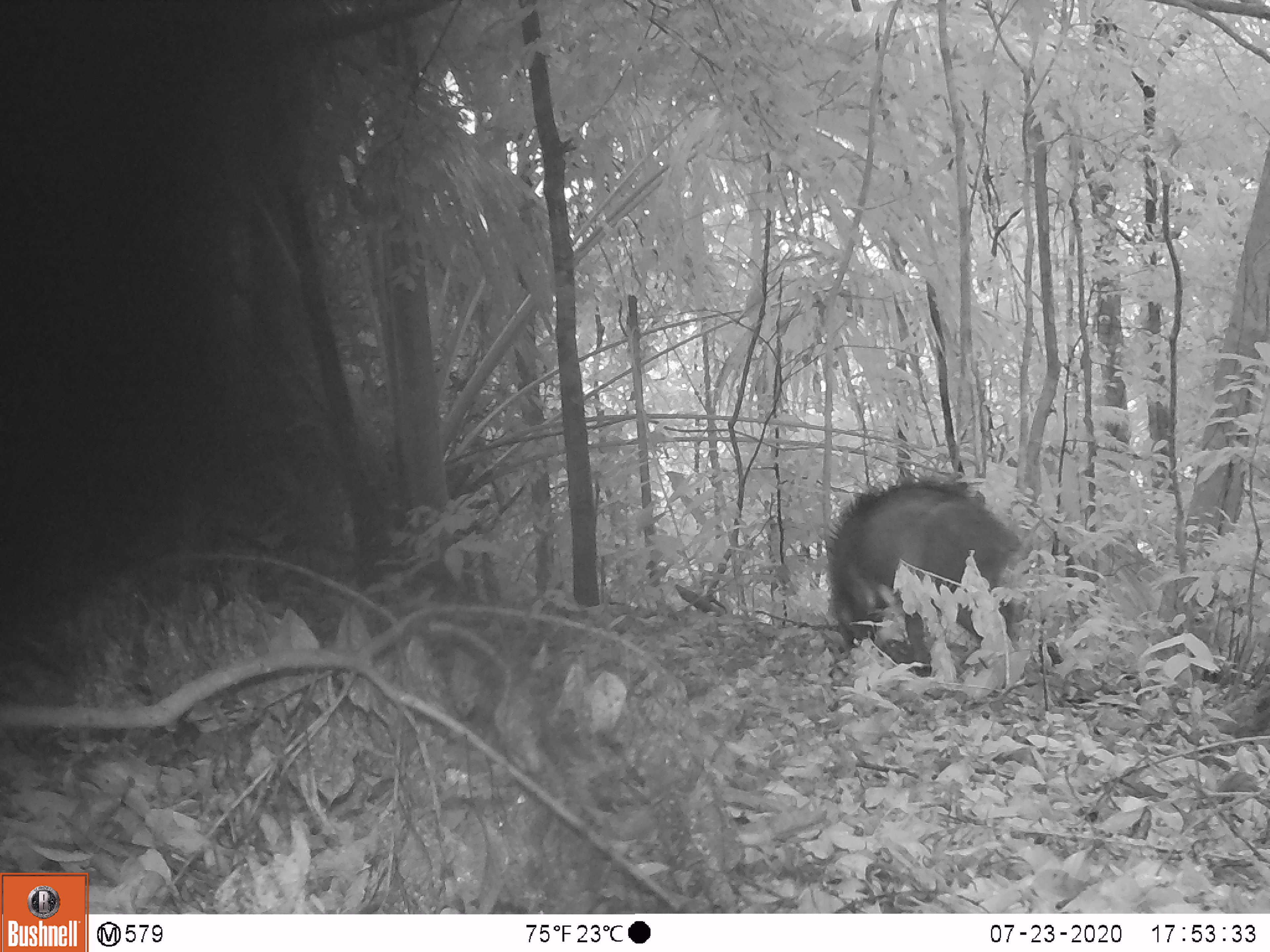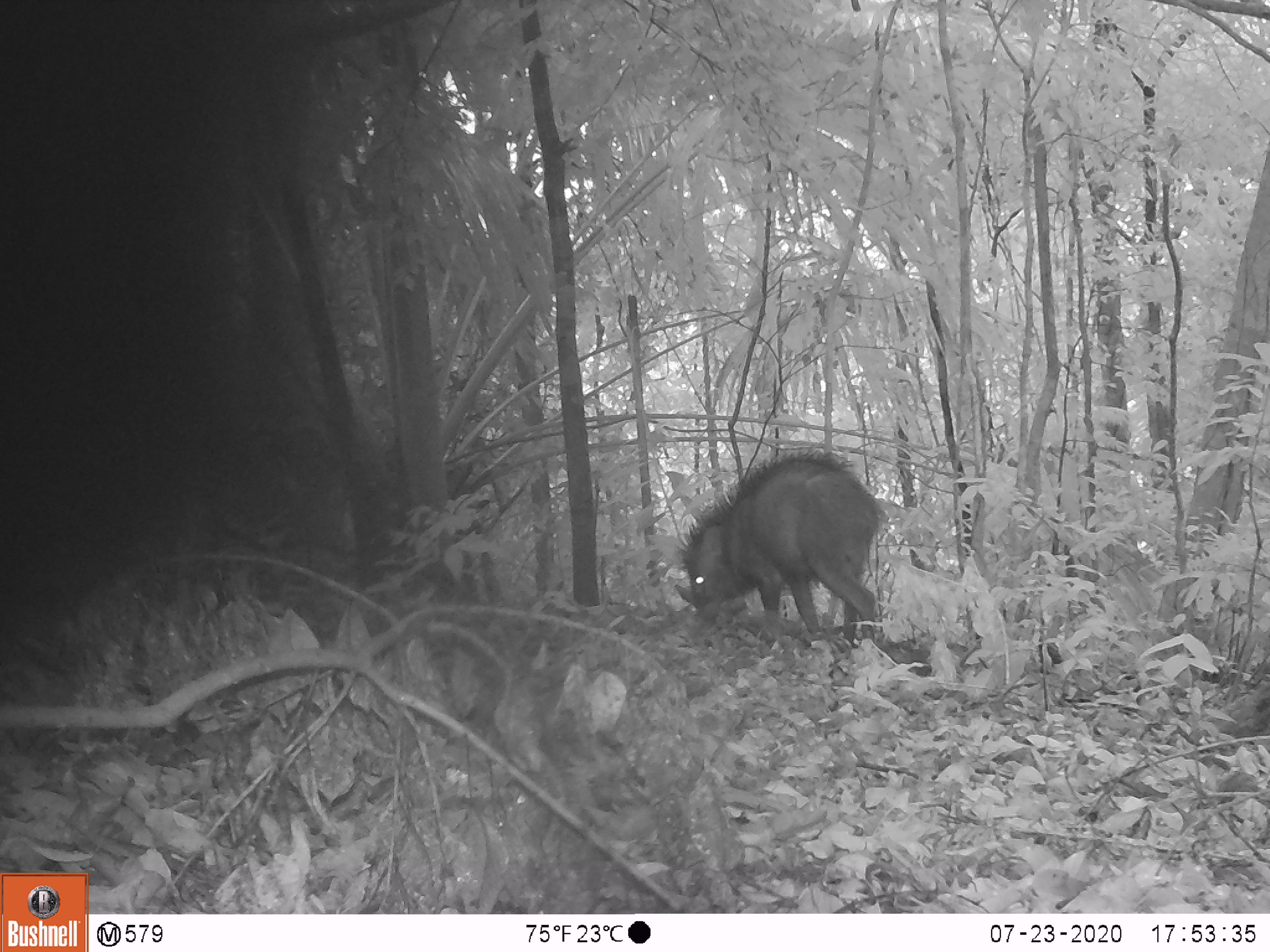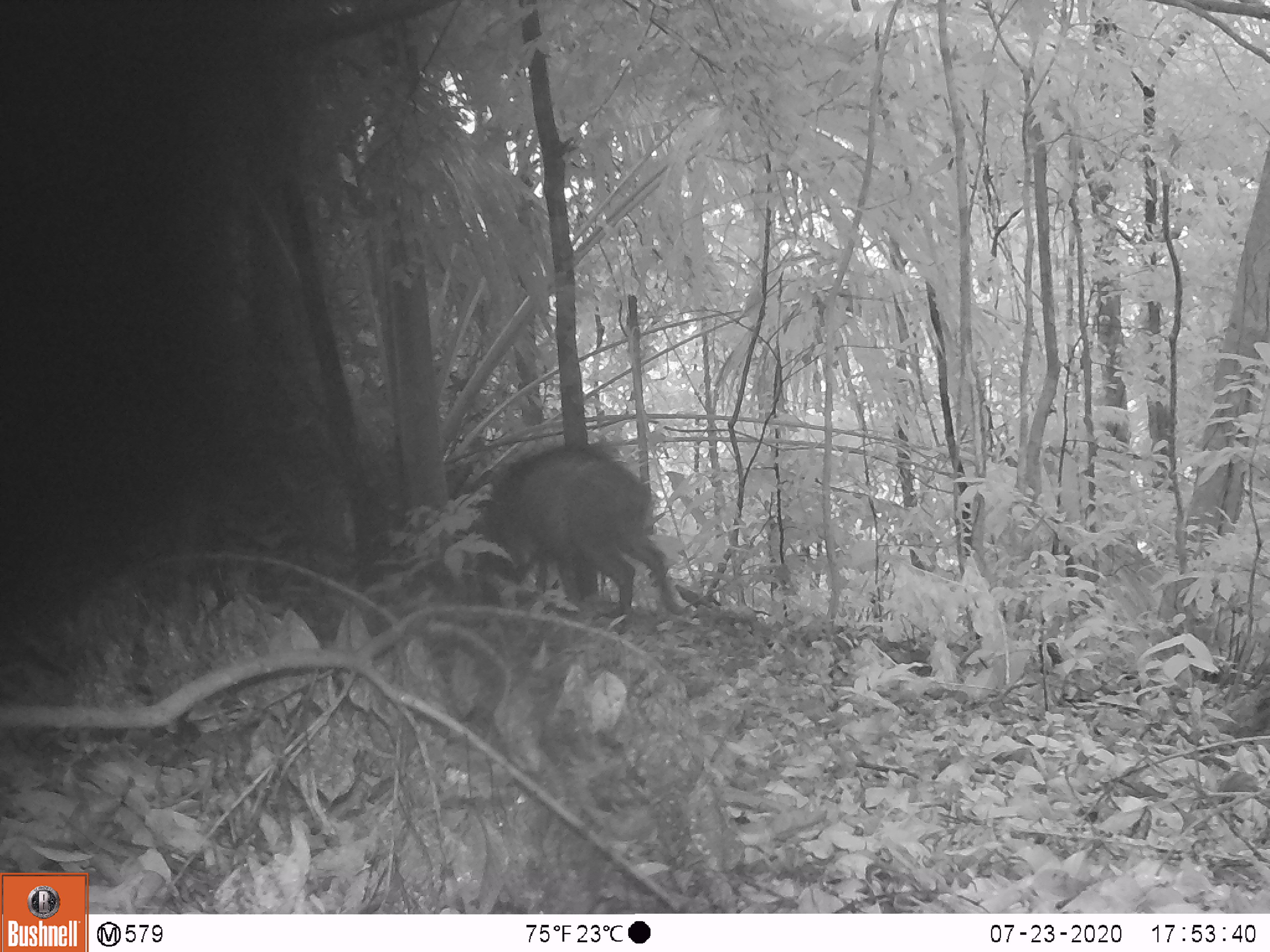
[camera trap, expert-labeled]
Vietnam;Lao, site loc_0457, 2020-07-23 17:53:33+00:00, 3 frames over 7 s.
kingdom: Animalia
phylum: Chordata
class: Mammalia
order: Artiodactyla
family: Suidae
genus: Sus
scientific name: Sus scrofa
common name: eurasian wild pig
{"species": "eurasian wild pig (Sus scrofa)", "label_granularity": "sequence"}